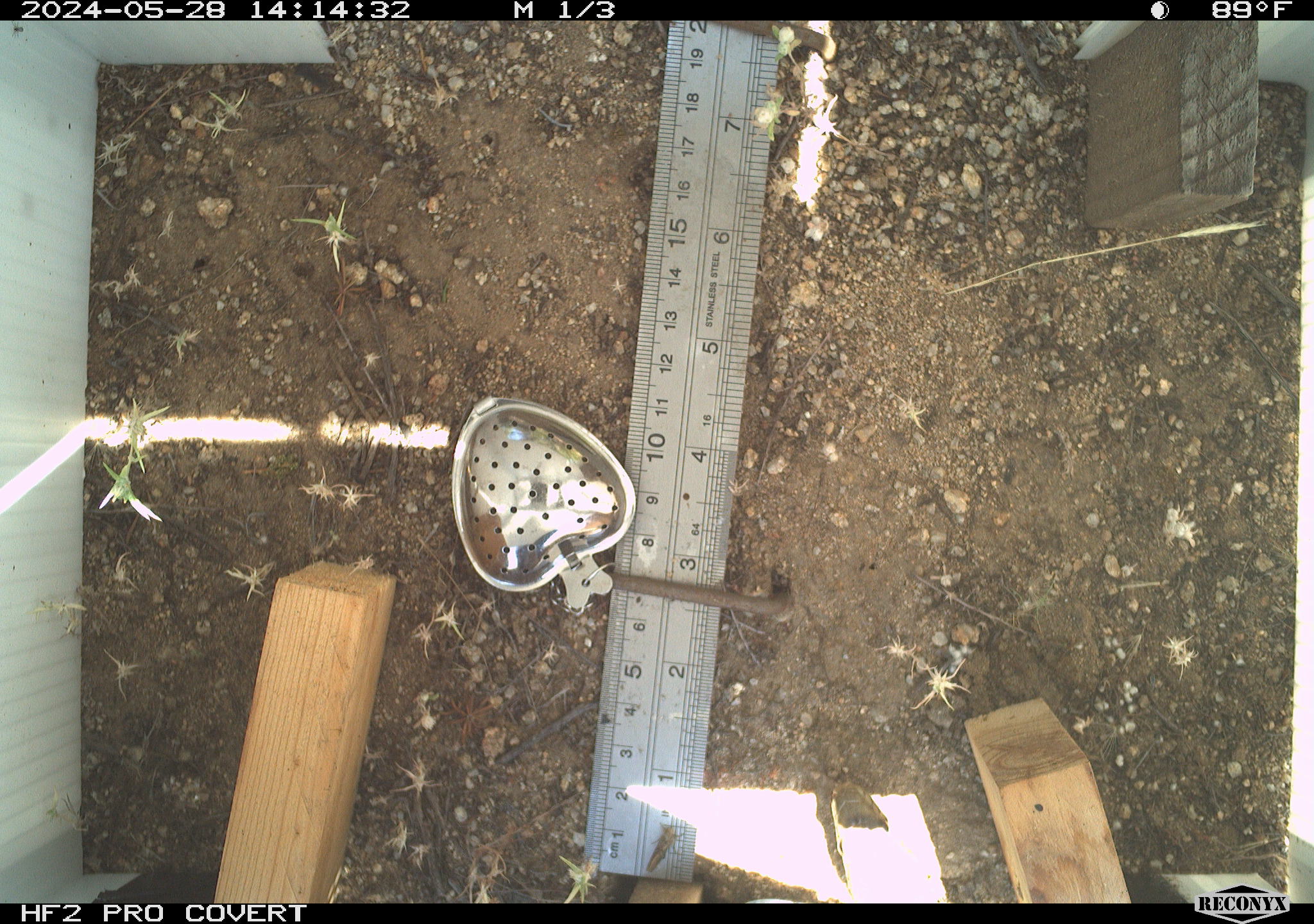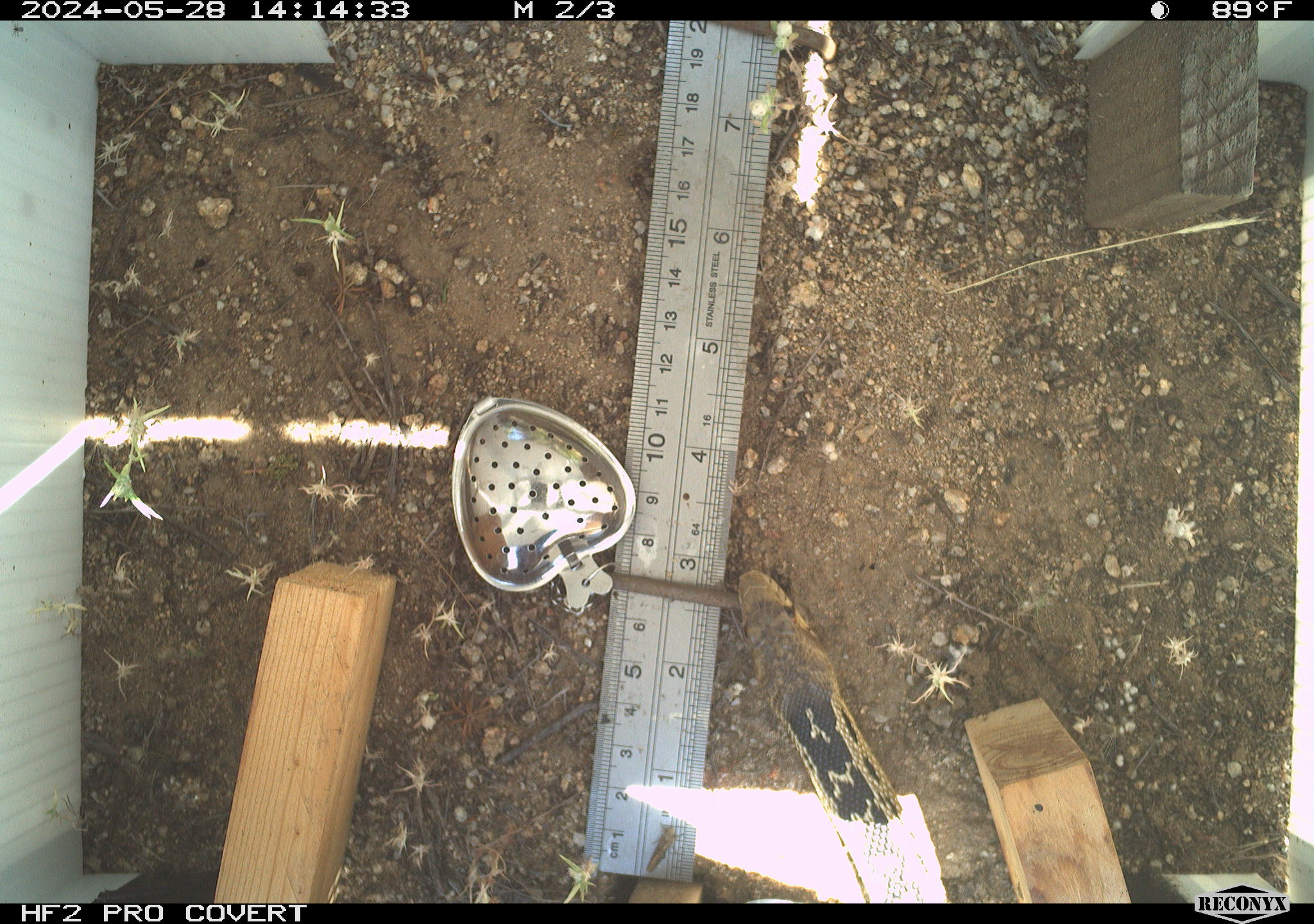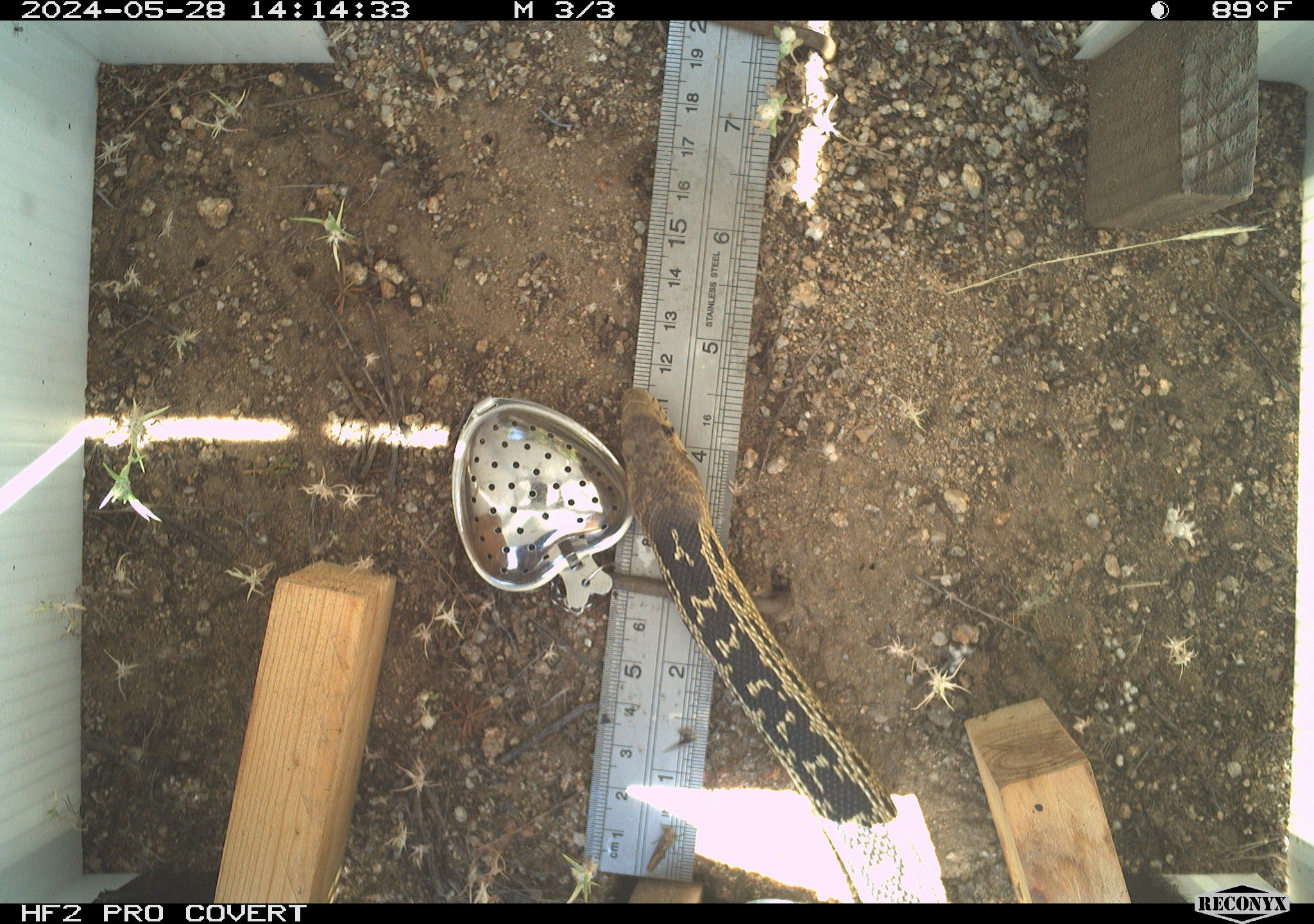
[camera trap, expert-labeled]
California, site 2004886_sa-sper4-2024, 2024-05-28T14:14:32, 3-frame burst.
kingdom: Animalia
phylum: Chordata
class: Reptilia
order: Squamata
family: Colubridae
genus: Pituophis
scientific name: Pituophis catenifer catenifer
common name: pacific gophersnake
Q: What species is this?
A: Pacific gophersnake (Pituophis catenifer catenifer).